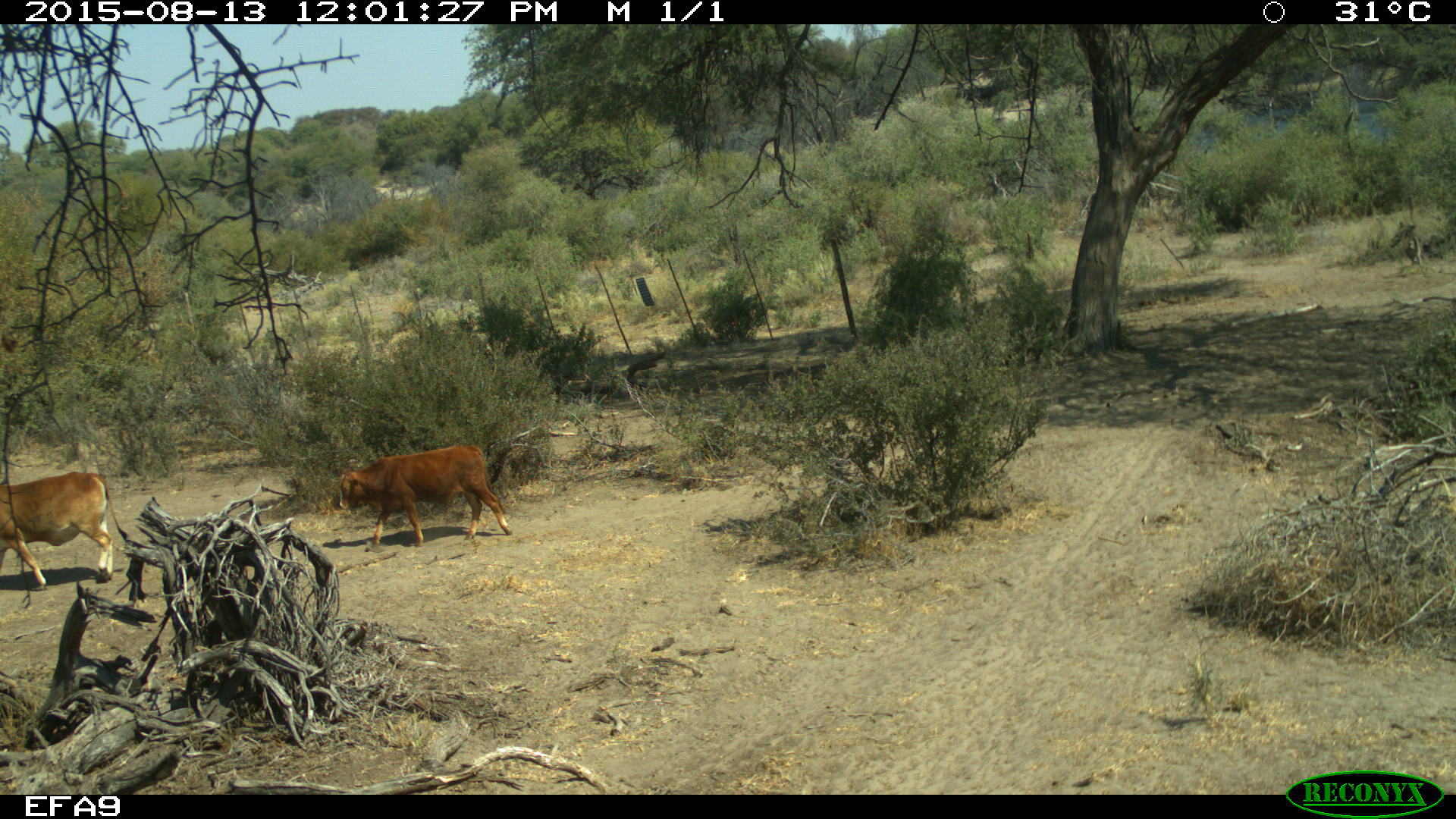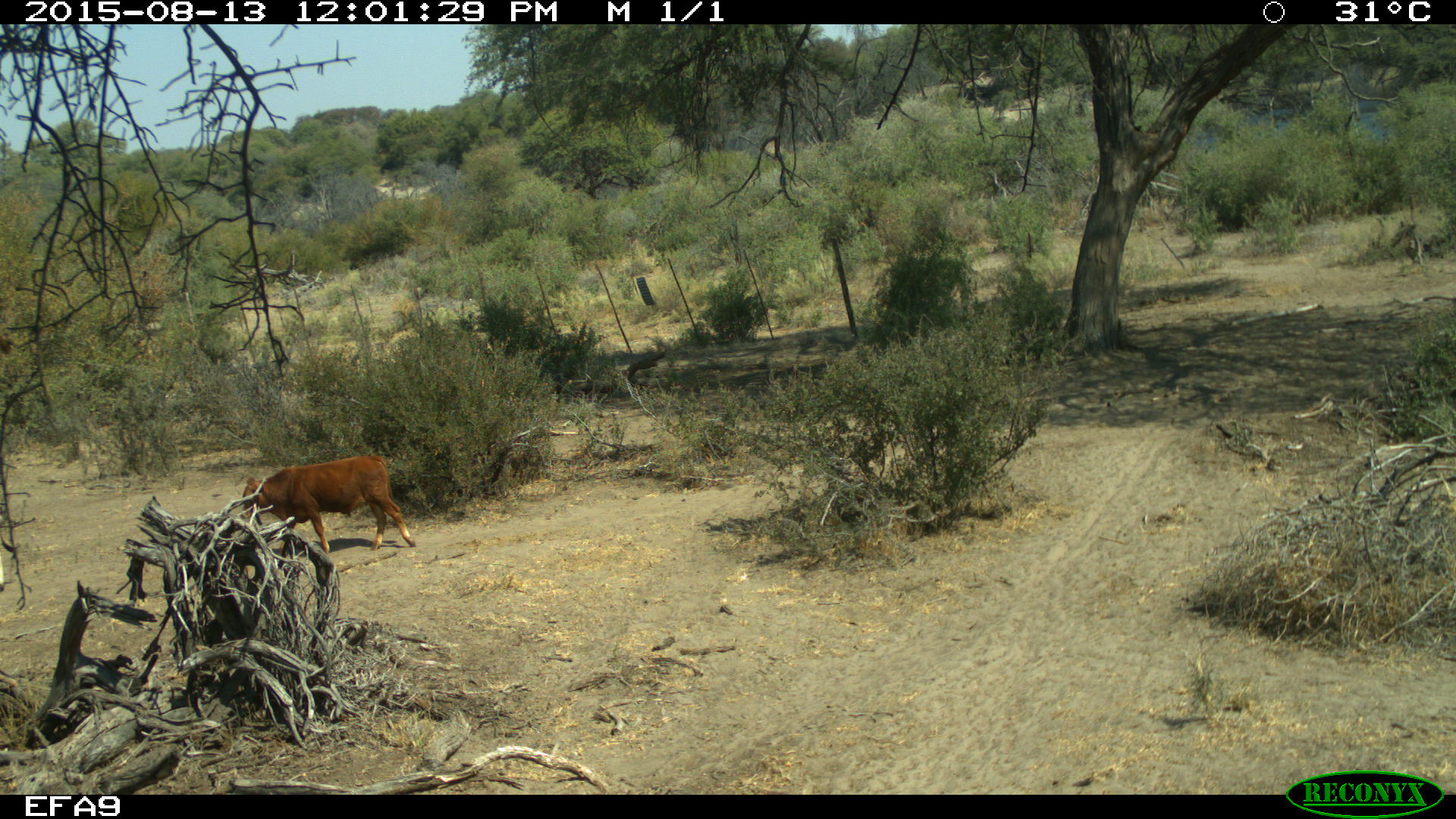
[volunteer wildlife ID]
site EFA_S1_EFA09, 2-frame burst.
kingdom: Animalia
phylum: Chordata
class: Mammalia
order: Artiodactyla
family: Bovidae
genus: Bos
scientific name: Bos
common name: cattle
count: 2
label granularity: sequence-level